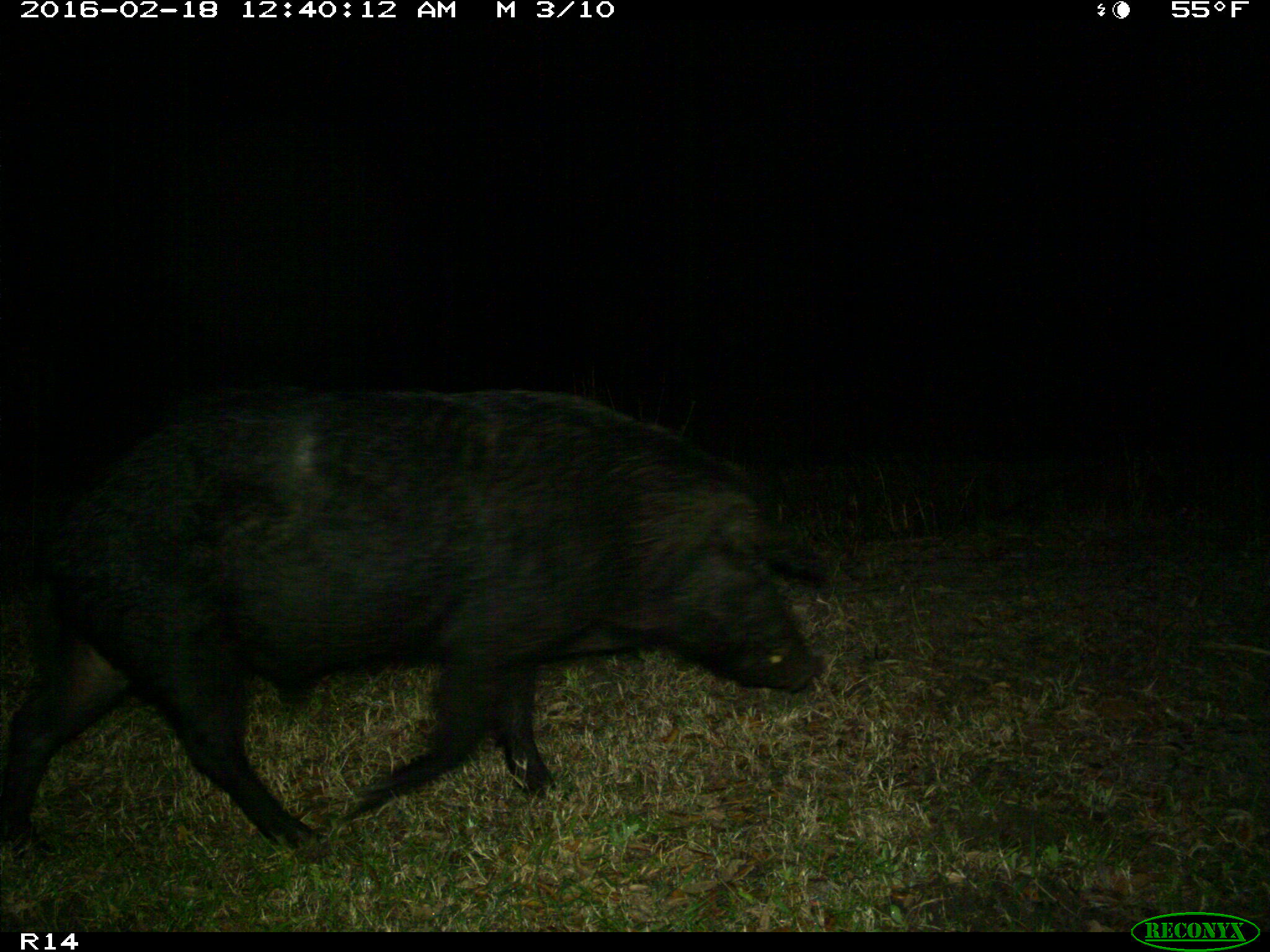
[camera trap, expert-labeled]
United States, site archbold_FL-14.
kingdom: Animalia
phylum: Chordata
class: Mammalia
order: Artiodactyla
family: Suidae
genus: Sus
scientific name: Sus scrofa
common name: wild boar